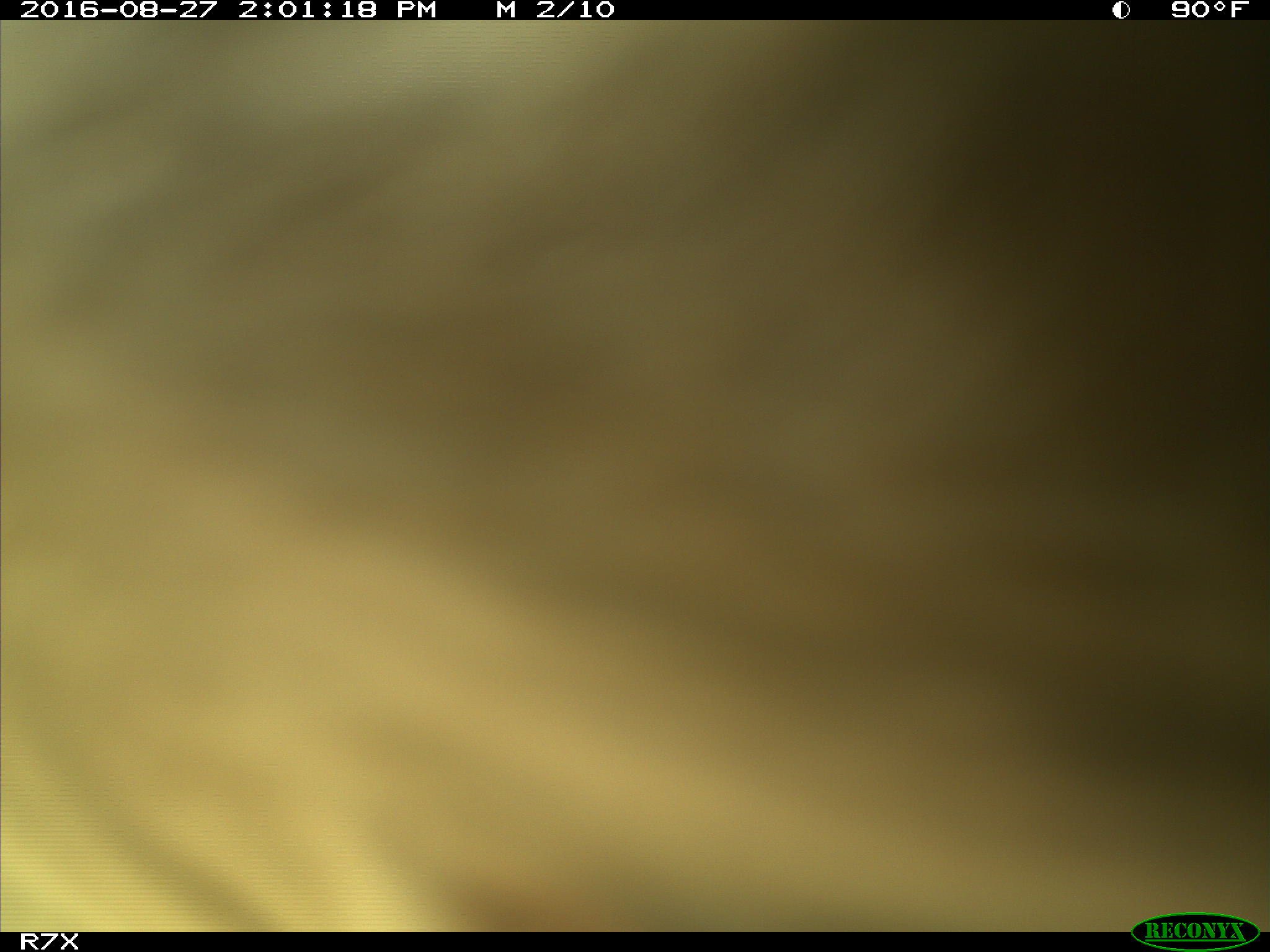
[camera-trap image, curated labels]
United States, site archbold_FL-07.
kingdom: Animalia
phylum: Chordata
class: Mammalia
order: Artiodactyla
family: Bovidae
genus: Bos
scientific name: Bos taurus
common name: domestic cow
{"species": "Bos taurus (domestic cow)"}